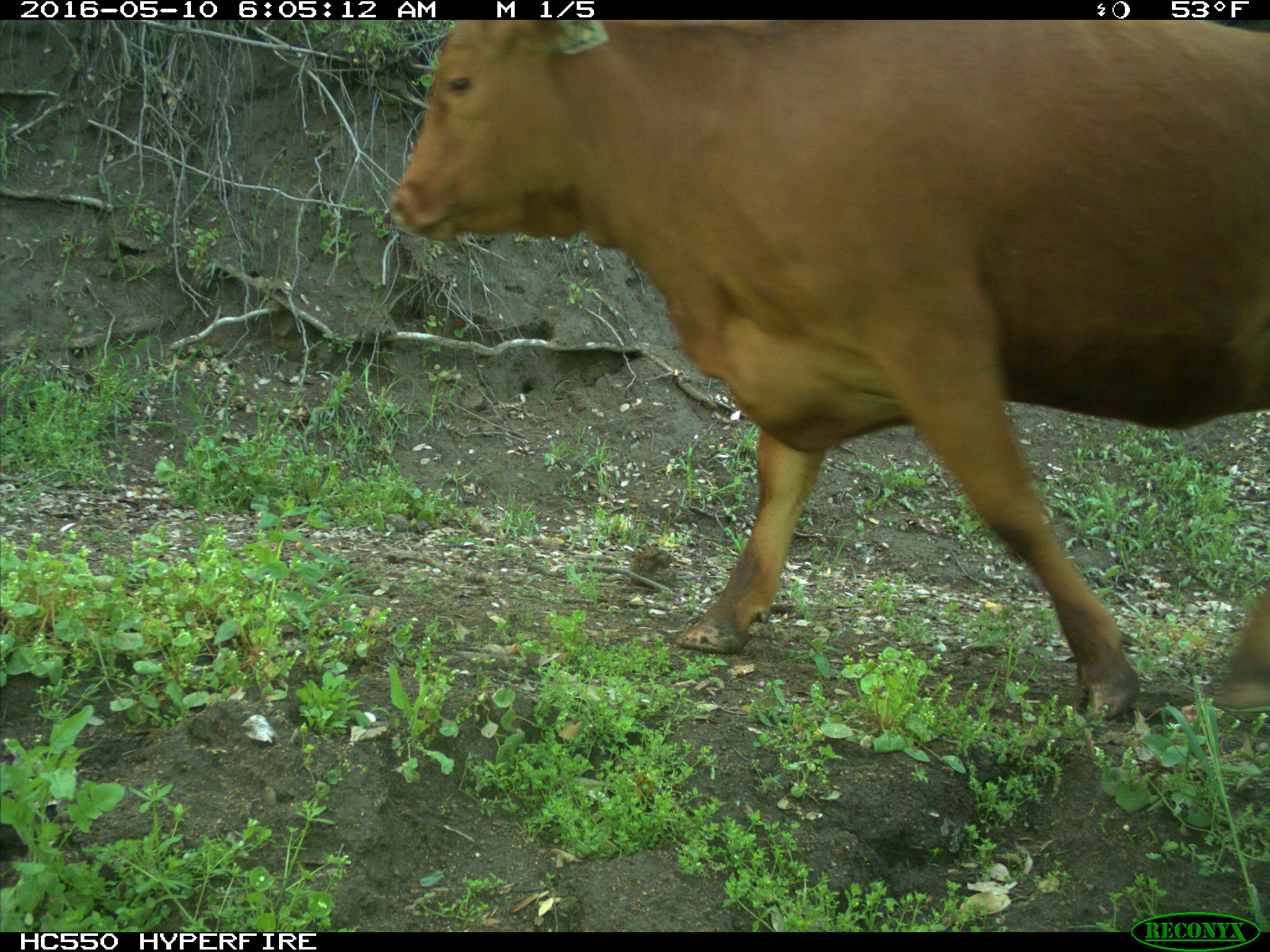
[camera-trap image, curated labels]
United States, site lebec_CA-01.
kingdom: Animalia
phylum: Chordata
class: Mammalia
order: Artiodactyla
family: Bovidae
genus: Bos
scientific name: Bos taurus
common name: domestic cow